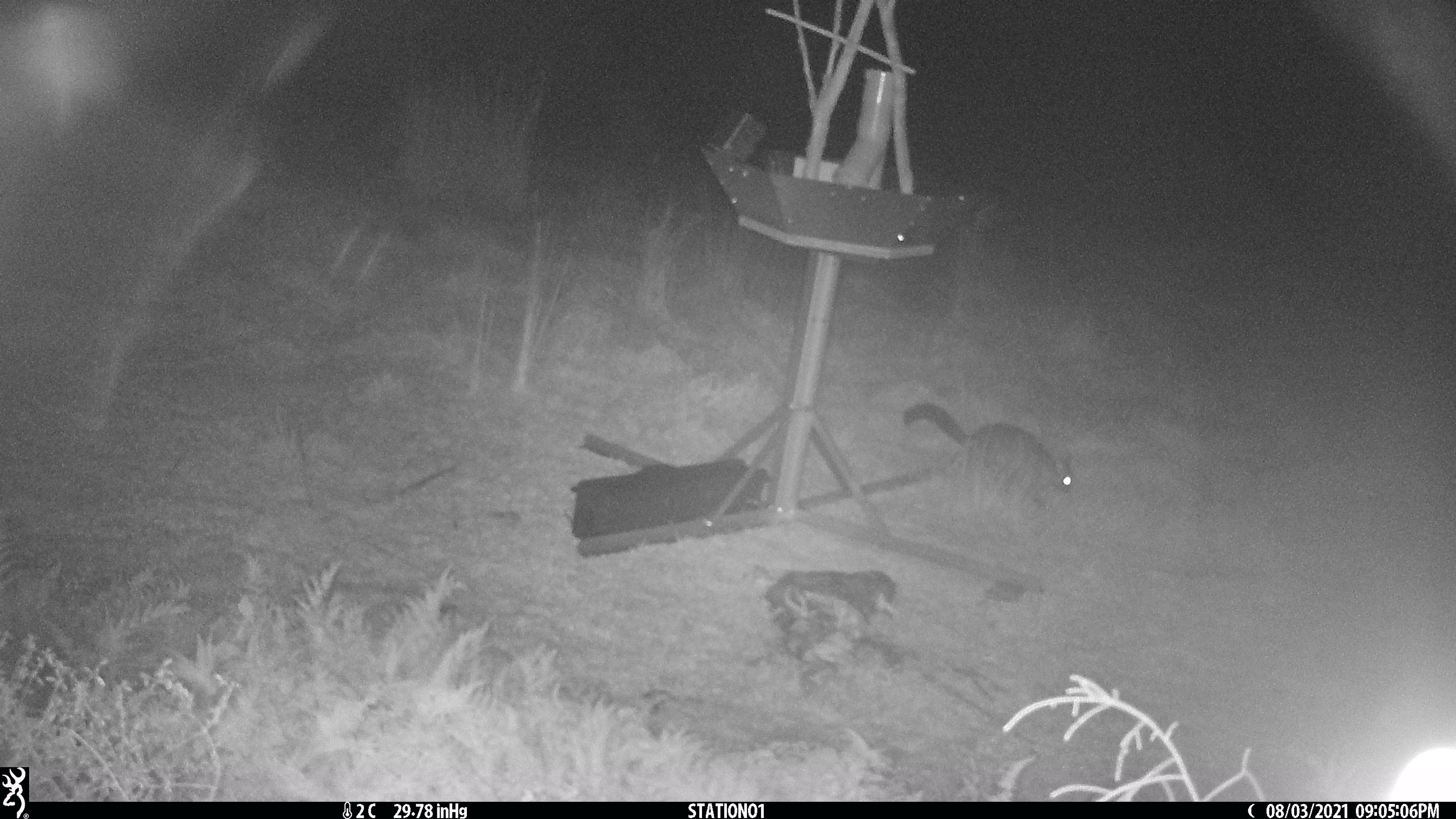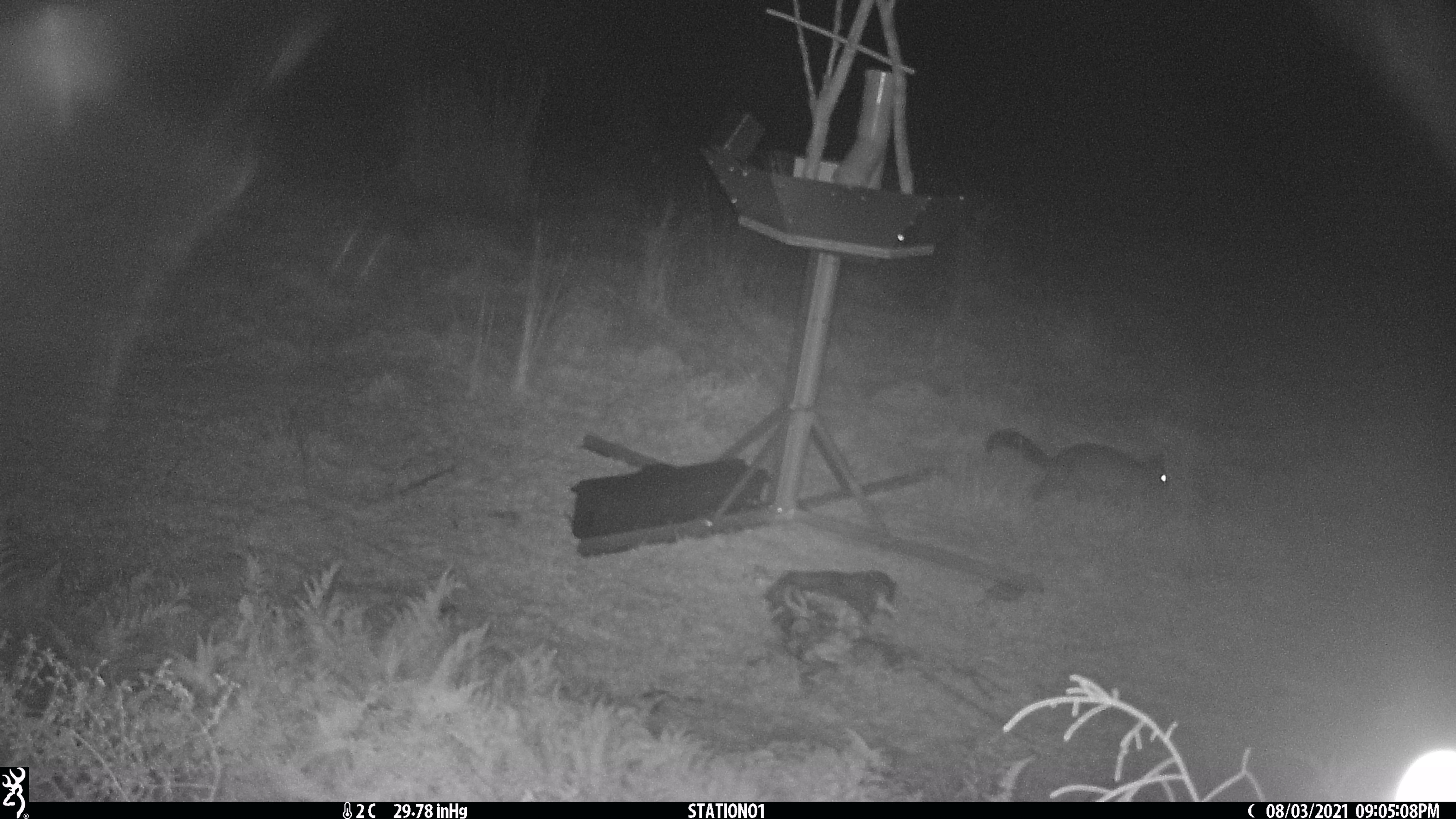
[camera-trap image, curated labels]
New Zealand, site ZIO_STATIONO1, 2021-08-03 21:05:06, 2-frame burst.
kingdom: Animalia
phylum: Chordata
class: Mammalia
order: Diprotodontia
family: Phalangeridae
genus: Trichosurus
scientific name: Trichosurus vulpecula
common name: common brushtail possum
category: possum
Possum (common brushtail possum) (Trichosurus vulpecula).